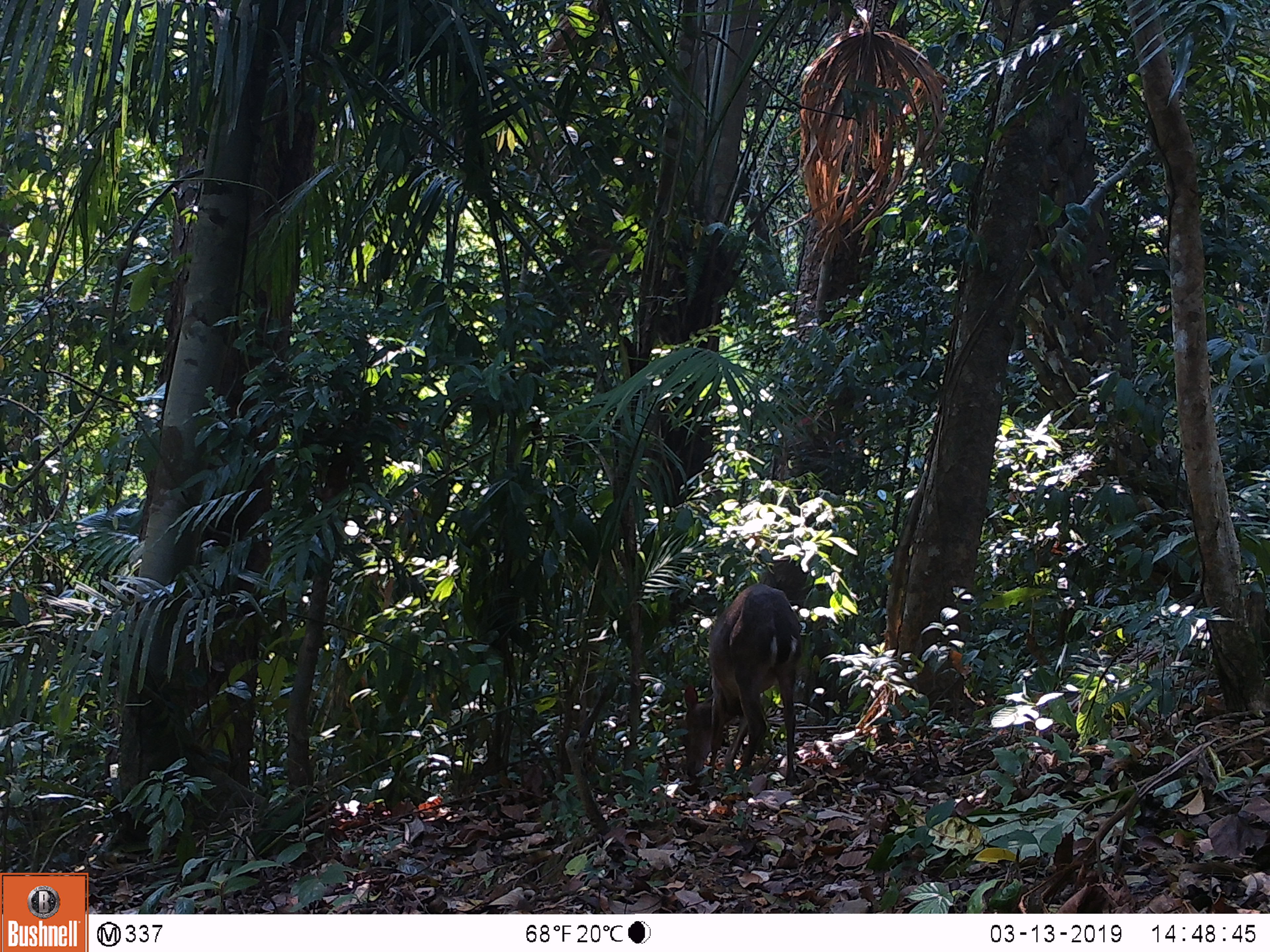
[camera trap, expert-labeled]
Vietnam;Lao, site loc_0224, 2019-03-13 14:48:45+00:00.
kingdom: Animalia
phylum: Chordata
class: Mammalia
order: Artiodactyla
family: Cervidae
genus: Muntiacus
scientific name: Muntiacus vuquangensis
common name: large-antlered muntjac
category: large antlered muntjac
Large antlered muntjac (large-antlered muntjac) (Muntiacus vuquangensis). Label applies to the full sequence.